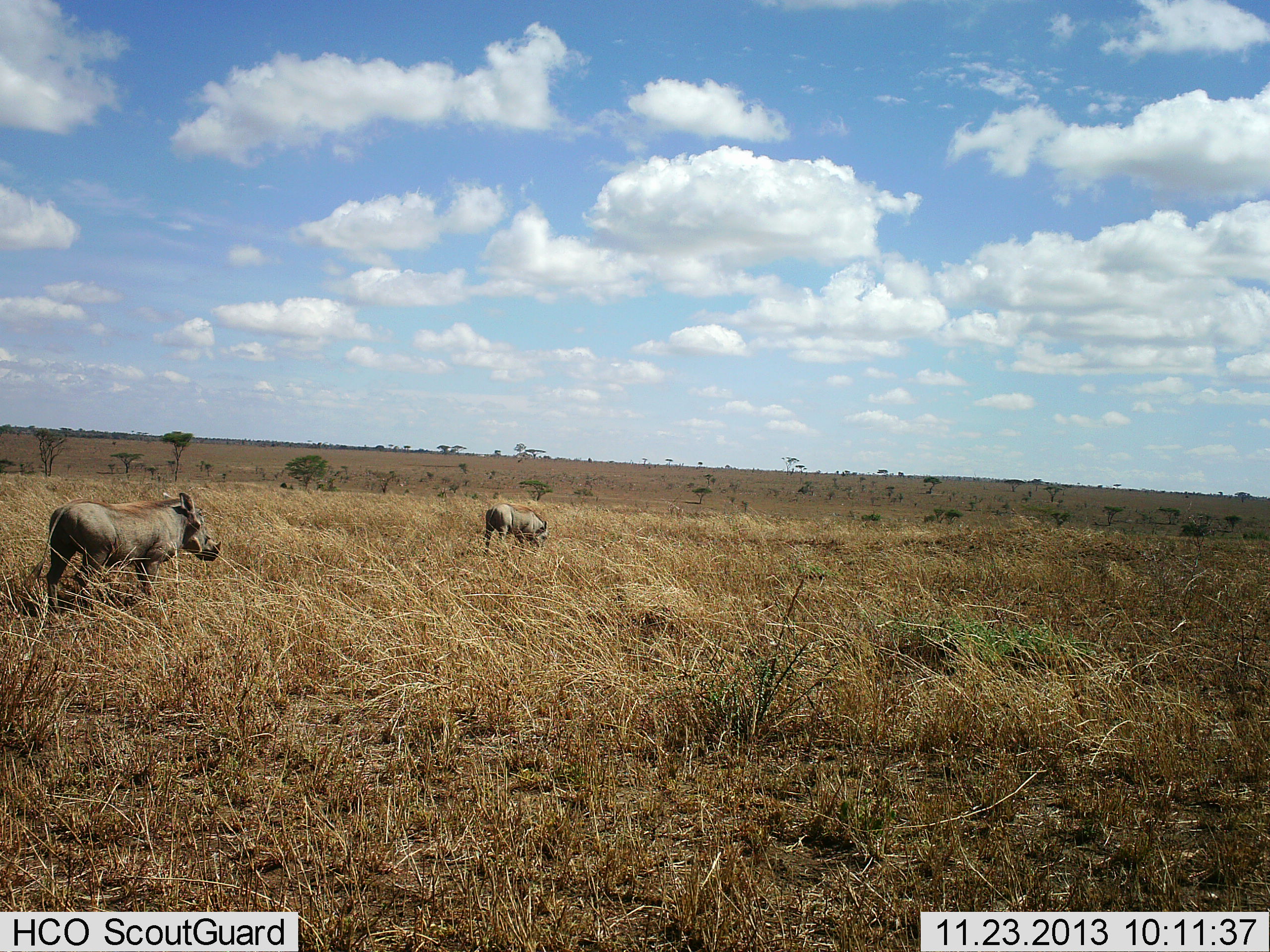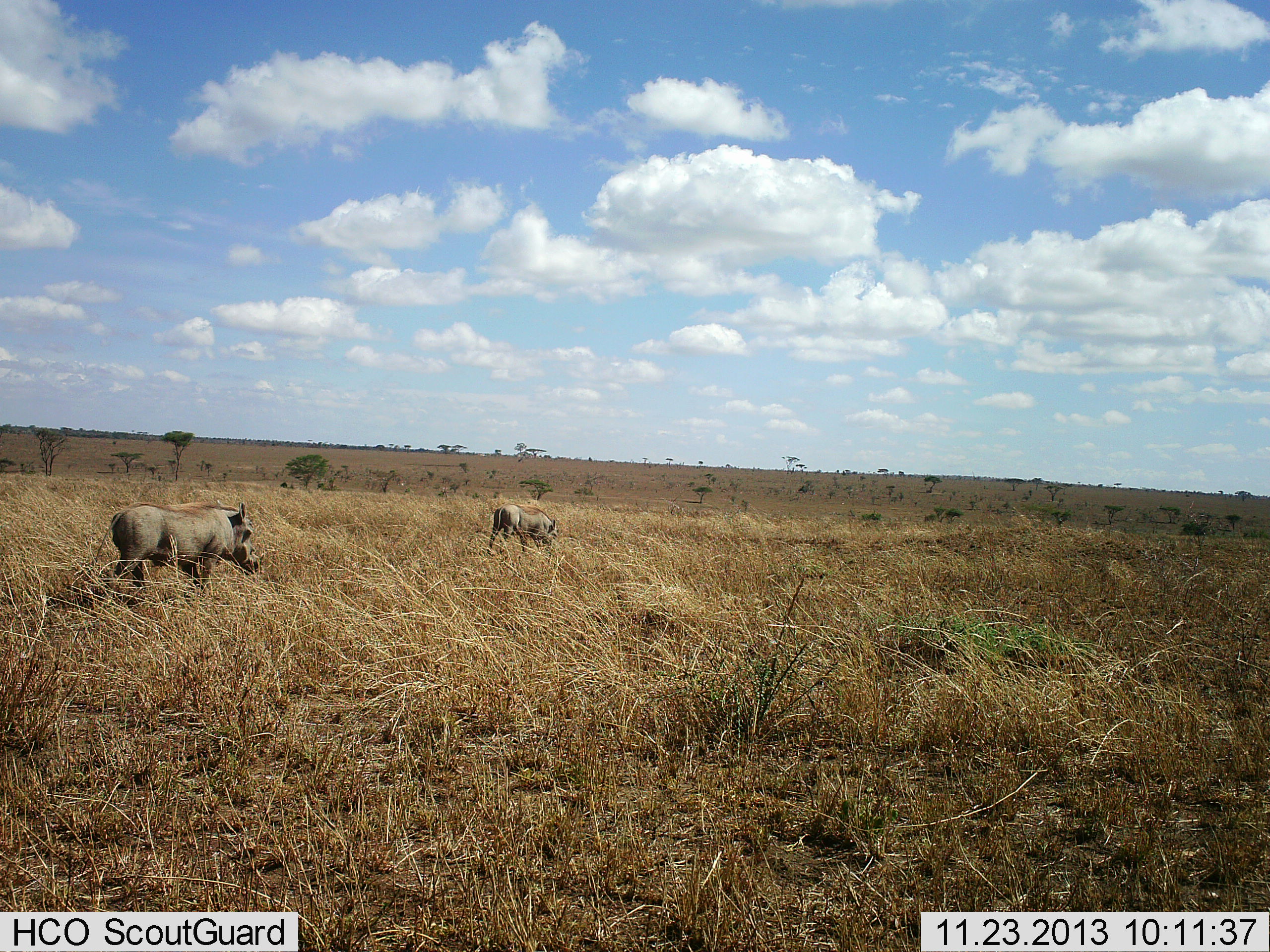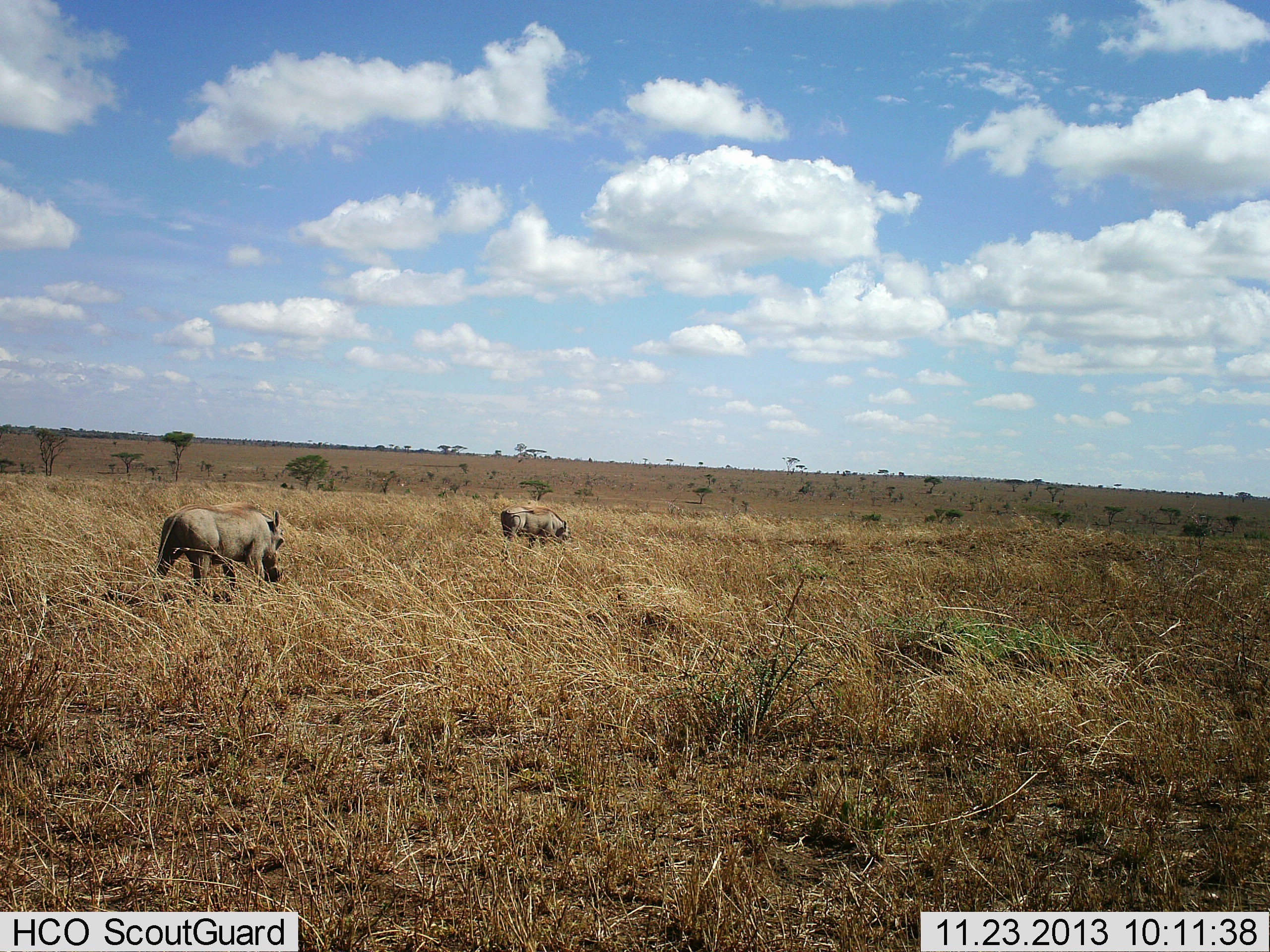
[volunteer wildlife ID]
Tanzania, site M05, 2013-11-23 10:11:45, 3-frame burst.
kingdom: Animalia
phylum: Chordata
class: Mammalia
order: Artiodactyla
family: Suidae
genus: Phacochoerus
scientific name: Phacochoerus africanus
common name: warthog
Warthog (Phacochoerus africanus), count 2. Behavior (volunteer vote fractions): standing 0%, resting 0%, moving 100%, interacting 0%. Young present (vote fraction): 0%. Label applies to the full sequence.